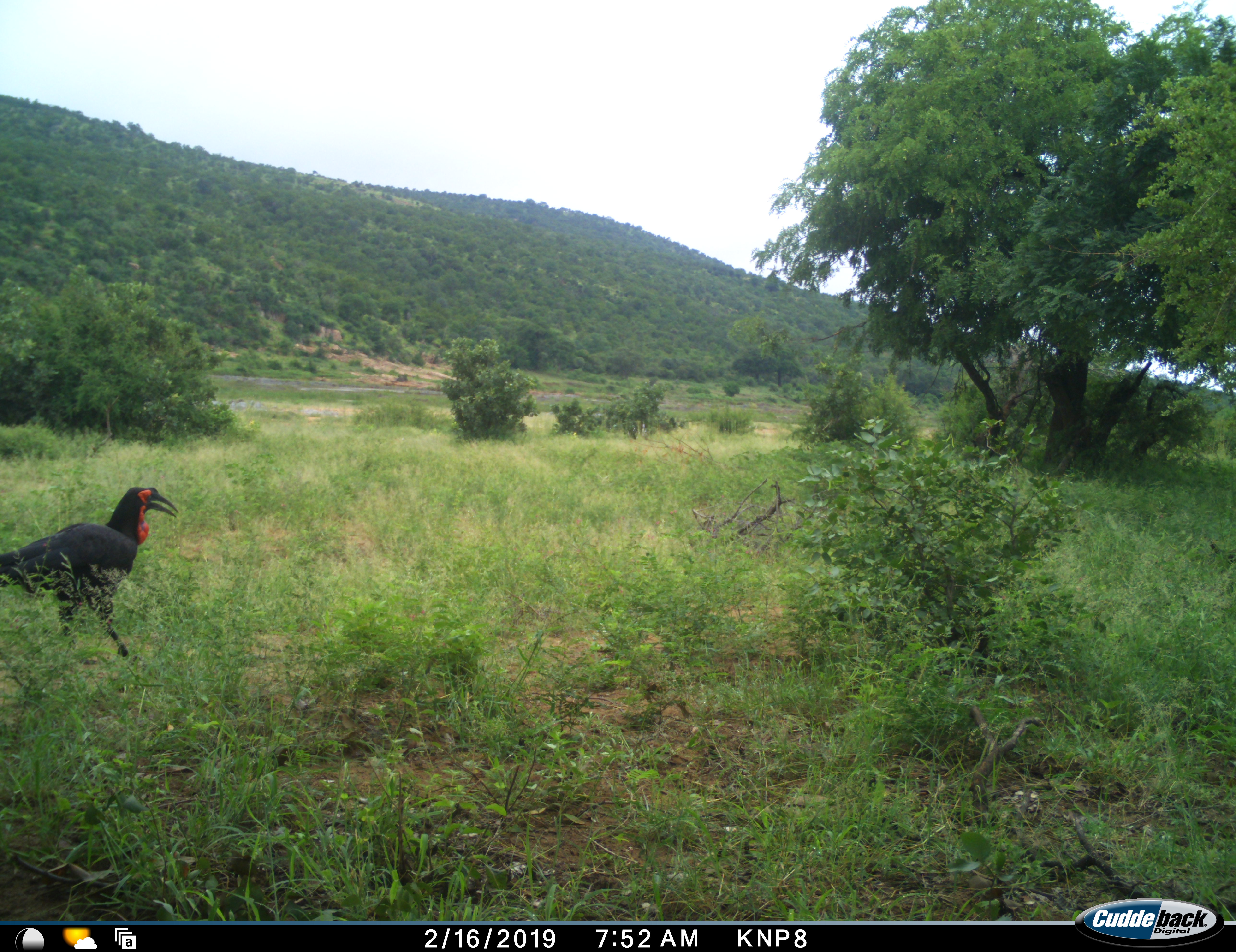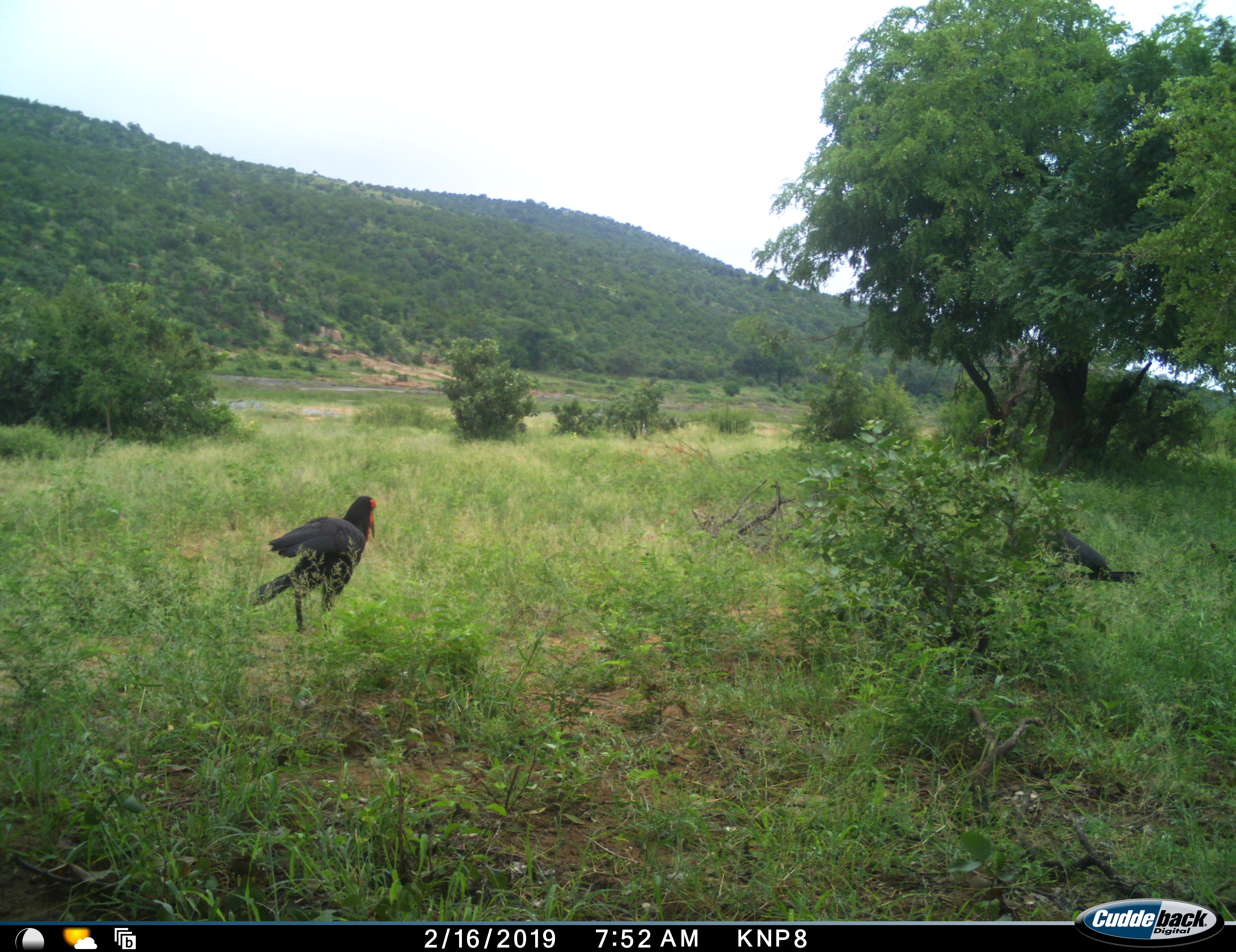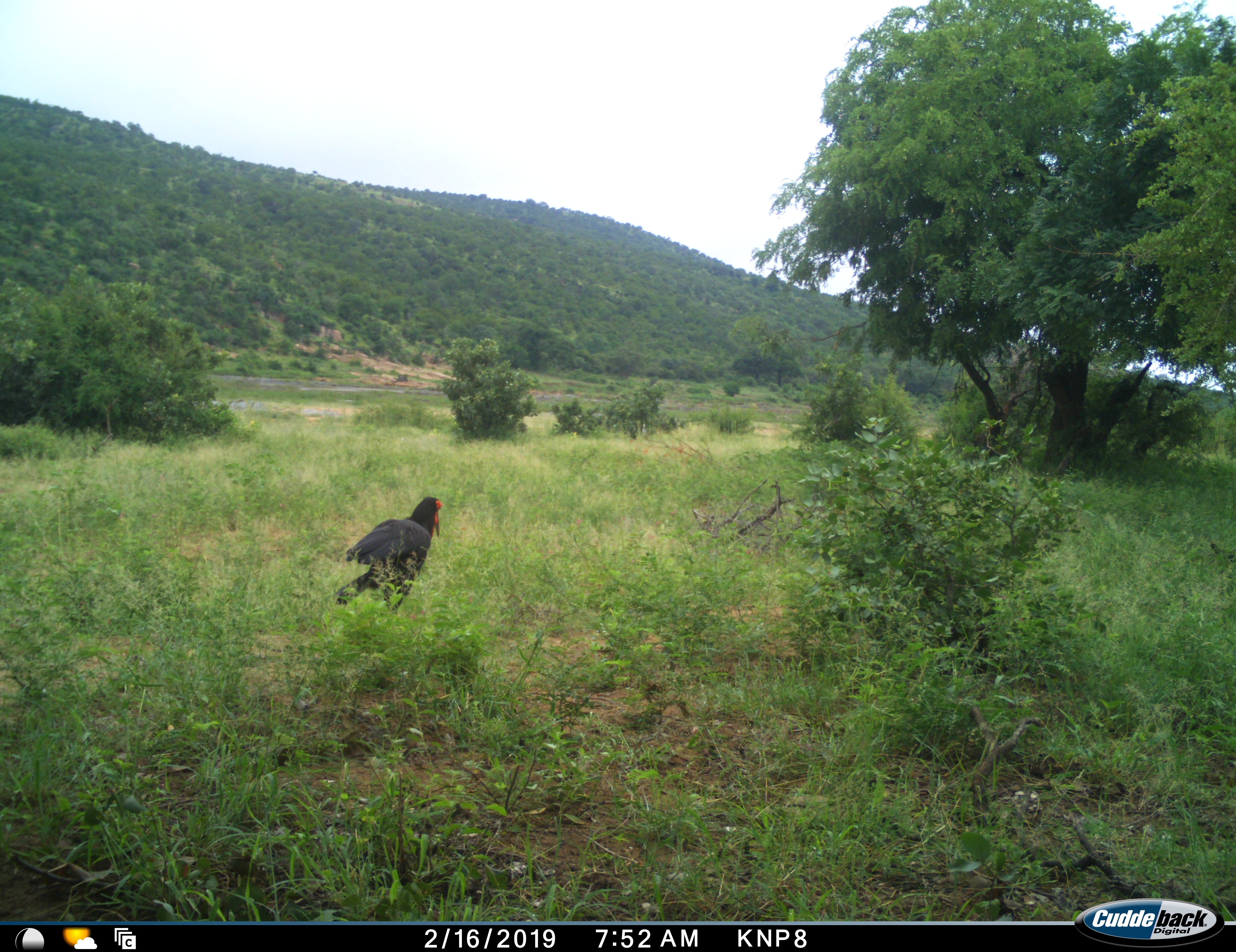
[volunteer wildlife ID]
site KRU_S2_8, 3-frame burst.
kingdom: Animalia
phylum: Chordata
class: Aves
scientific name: Aves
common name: bird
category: birdother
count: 2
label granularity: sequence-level